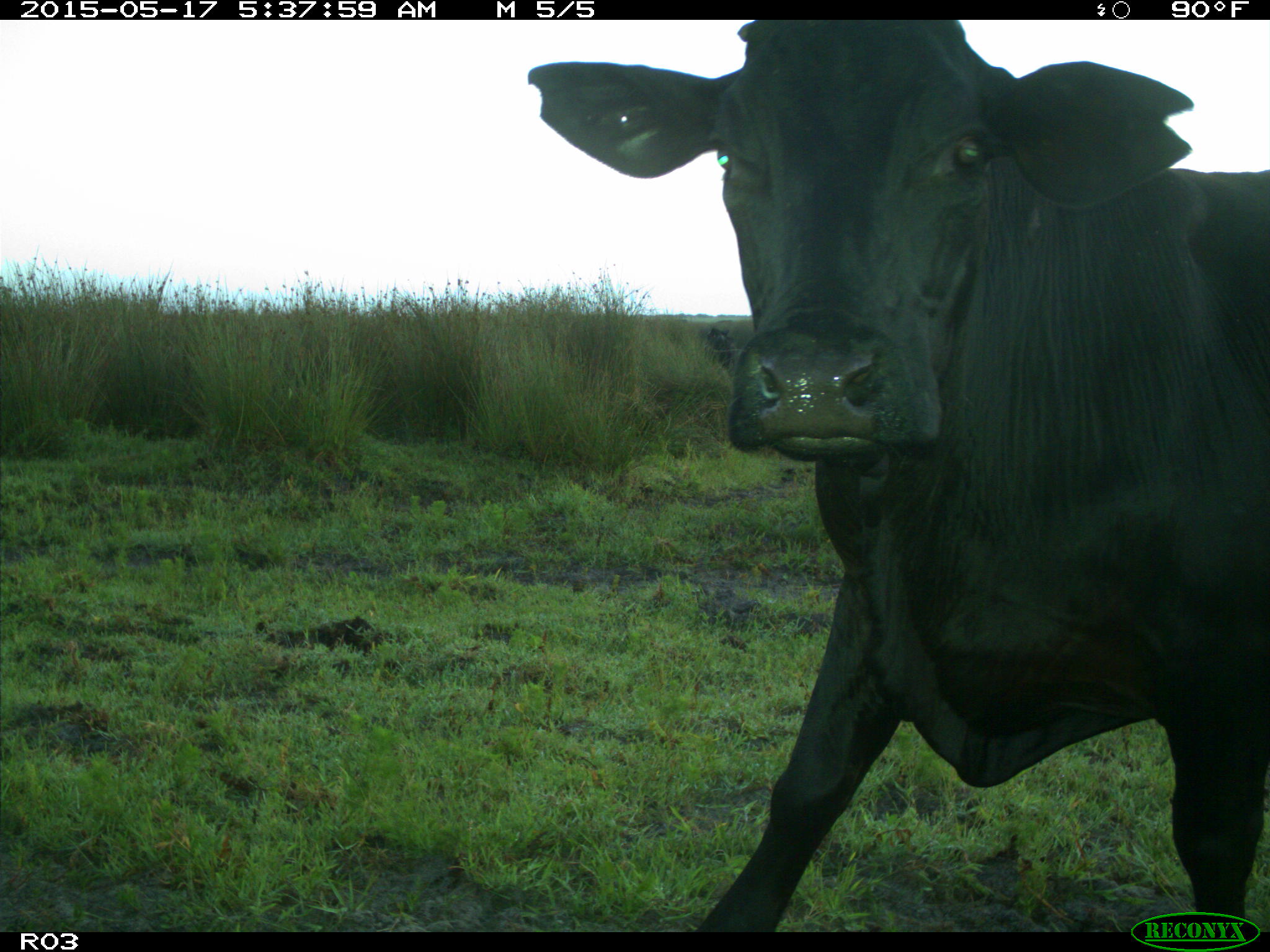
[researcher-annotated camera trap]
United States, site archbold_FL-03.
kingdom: Animalia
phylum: Chordata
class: Mammalia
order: Artiodactyla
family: Bovidae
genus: Bos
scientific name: Bos taurus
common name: domestic cow